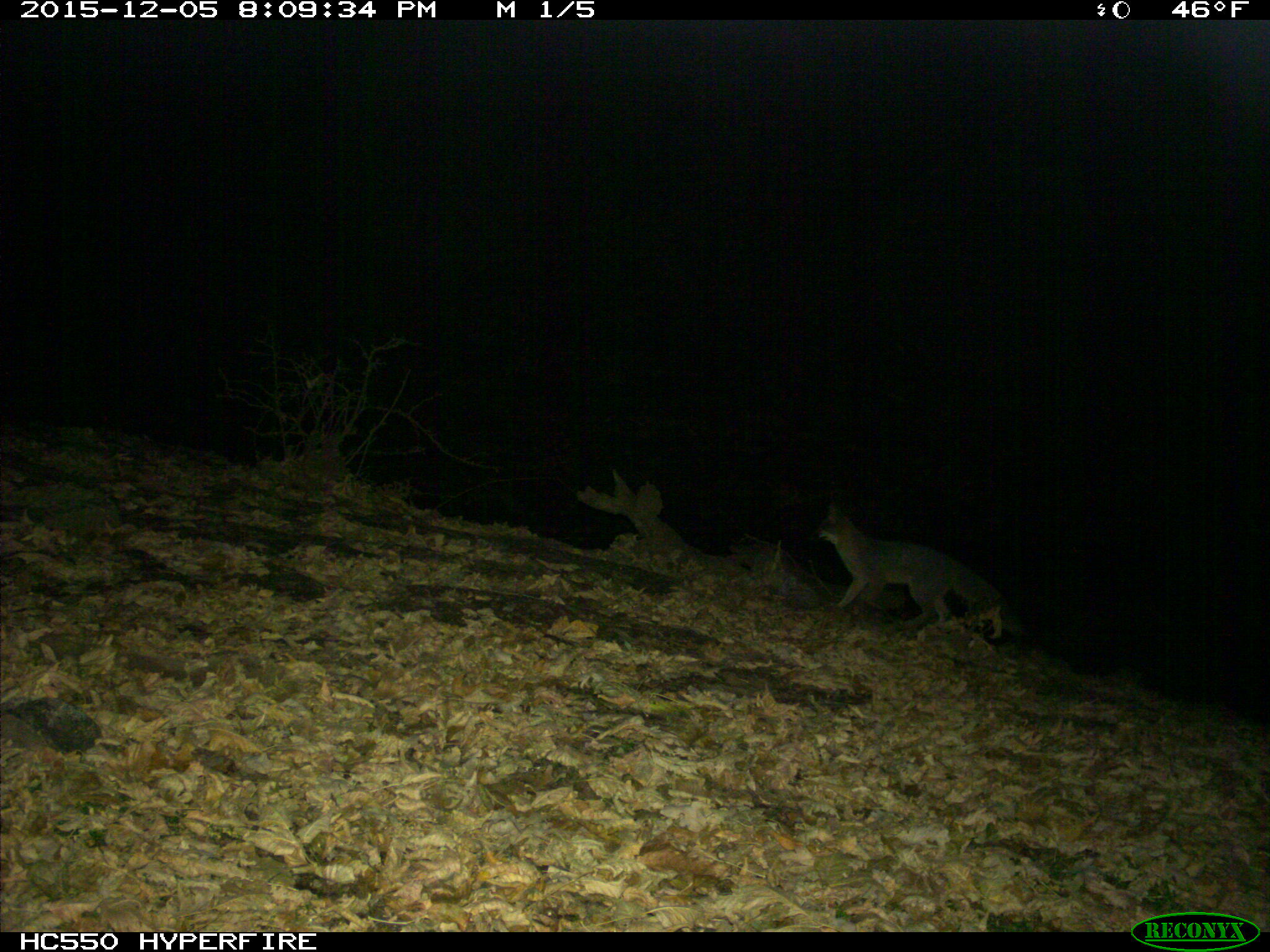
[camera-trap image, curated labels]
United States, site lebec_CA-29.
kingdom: Animalia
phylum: Chordata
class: Mammalia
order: Carnivora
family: Canidae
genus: Urocyon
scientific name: Urocyon cinereoargenteus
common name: gray fox